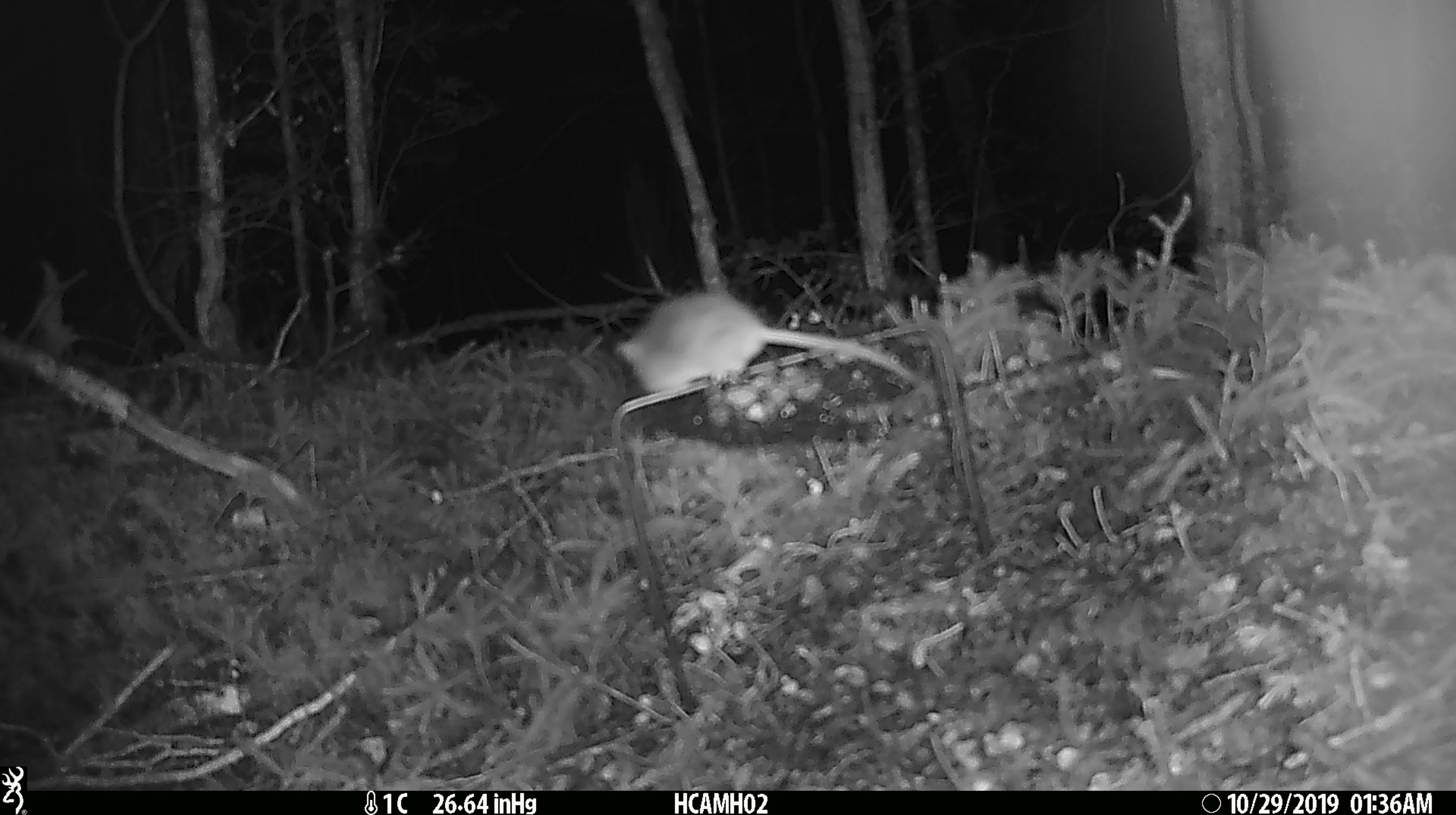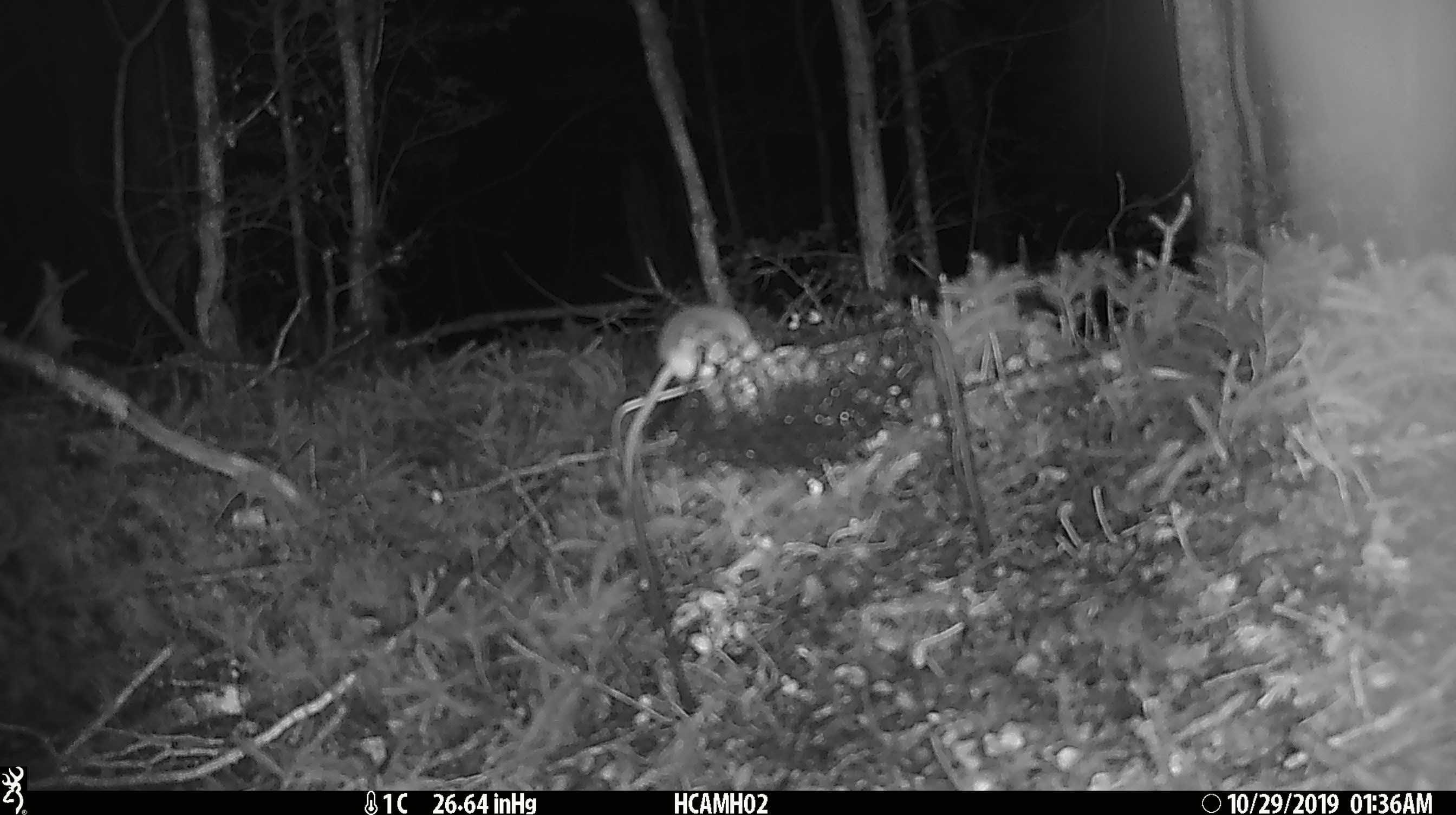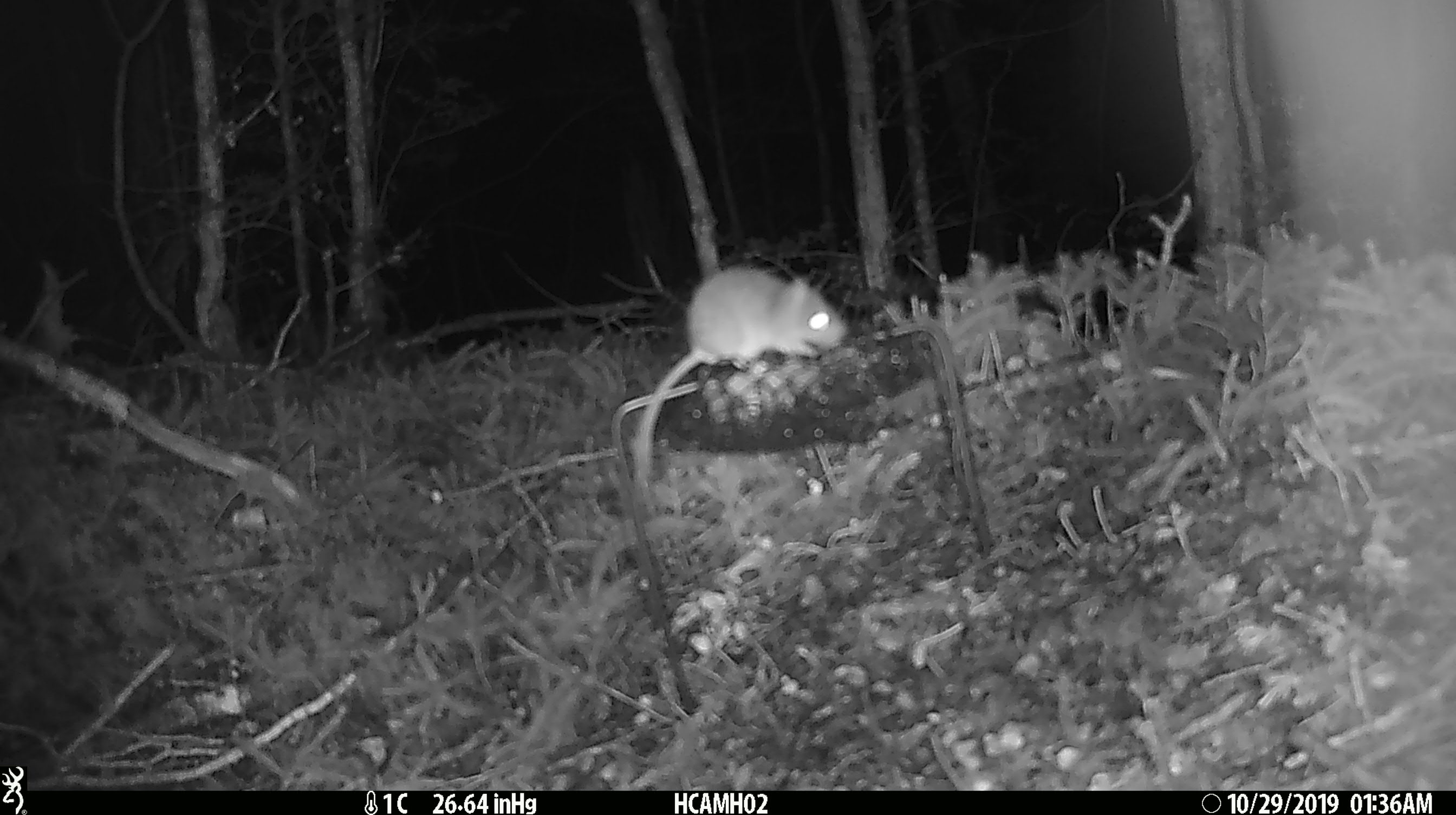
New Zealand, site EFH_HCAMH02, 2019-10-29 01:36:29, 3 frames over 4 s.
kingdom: Animalia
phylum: Chordata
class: Mammalia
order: Rodentia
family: Muridae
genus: Mus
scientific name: Mus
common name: mouse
Mouse (Mus).